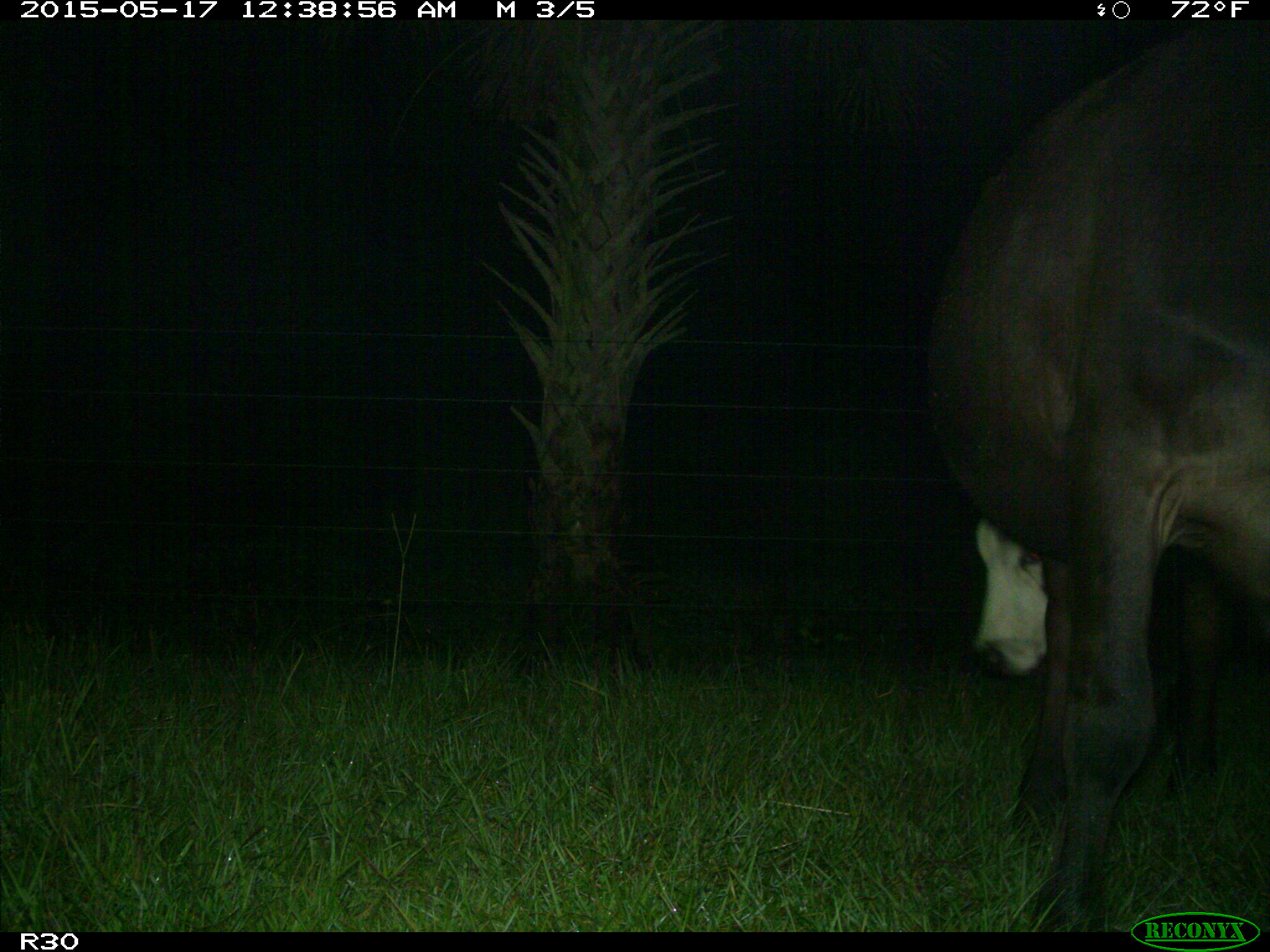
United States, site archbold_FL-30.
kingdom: Animalia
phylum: Chordata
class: Mammalia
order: Artiodactyla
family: Bovidae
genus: Bos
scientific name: Bos taurus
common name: domestic cow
Bos taurus (domestic cow).